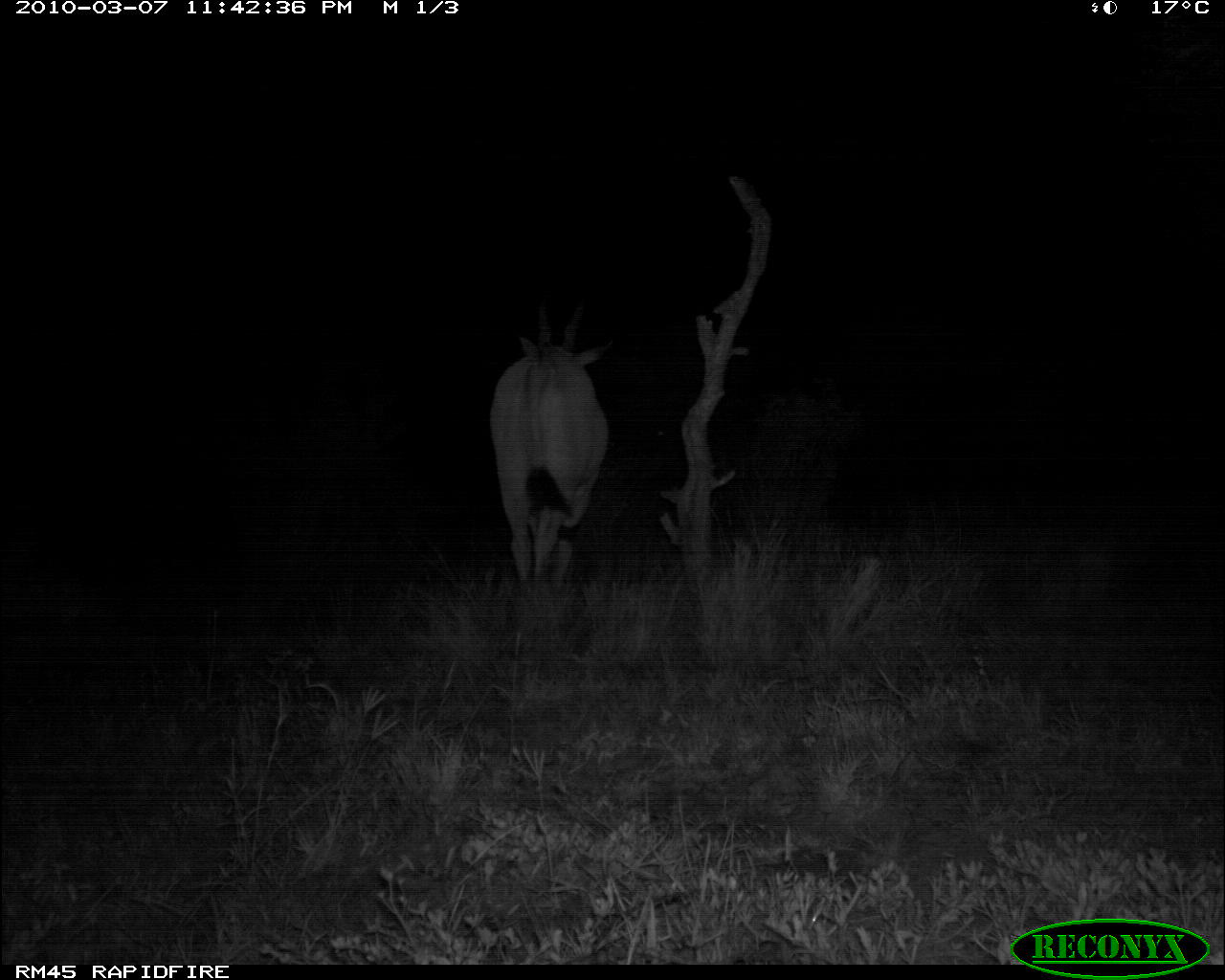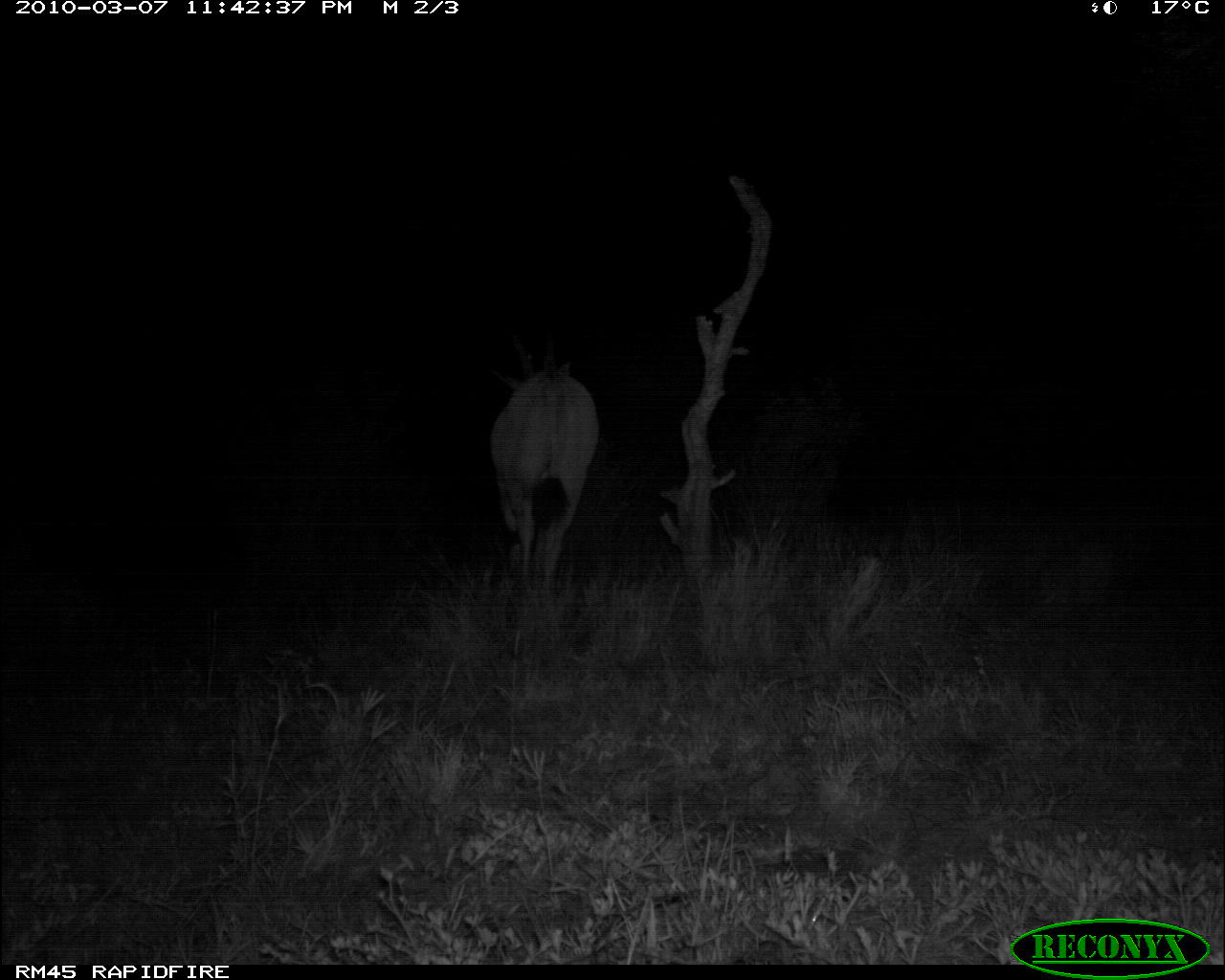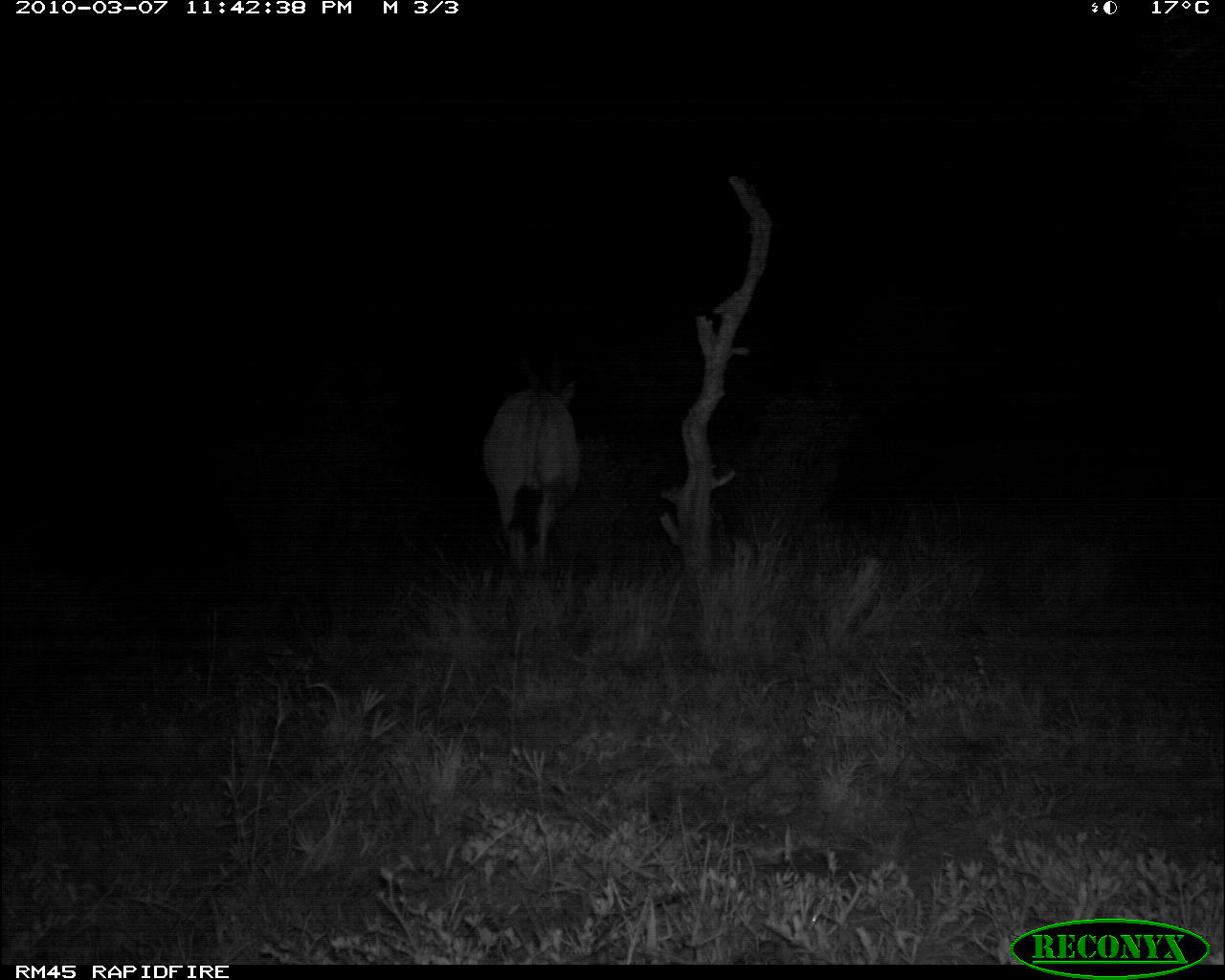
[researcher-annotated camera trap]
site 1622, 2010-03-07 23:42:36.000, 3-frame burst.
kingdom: Animalia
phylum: Chordata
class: Mammalia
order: Artiodactyla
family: Bovidae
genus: Tragelaphus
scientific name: Tragelaphus oryx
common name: eland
Tragelaphus oryx (eland), count 1.